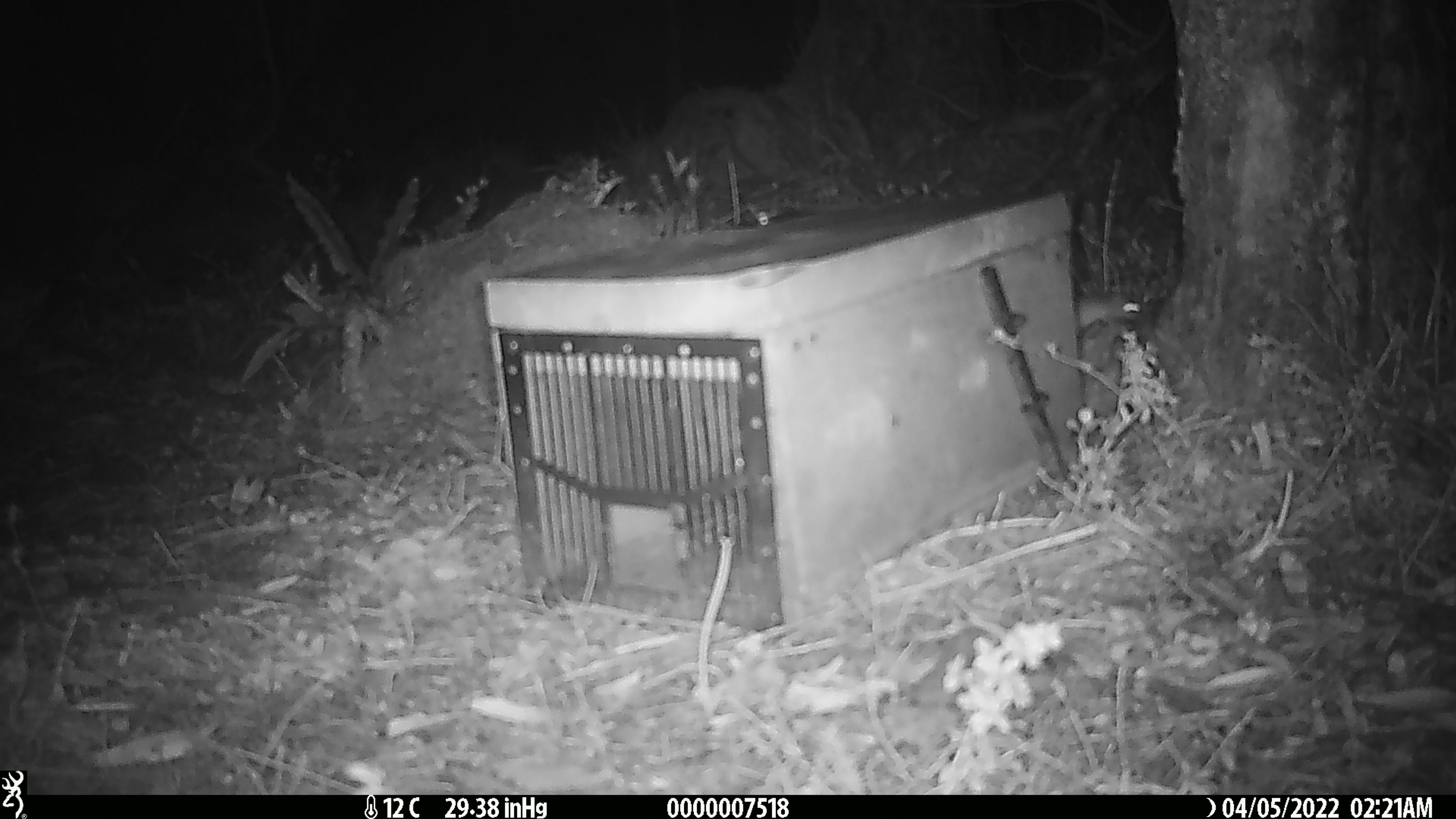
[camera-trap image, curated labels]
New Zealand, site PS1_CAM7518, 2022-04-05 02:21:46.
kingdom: Animalia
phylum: Chordata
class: Mammalia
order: Rodentia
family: Muridae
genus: Mus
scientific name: Mus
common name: mouse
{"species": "mouse (Mus)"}